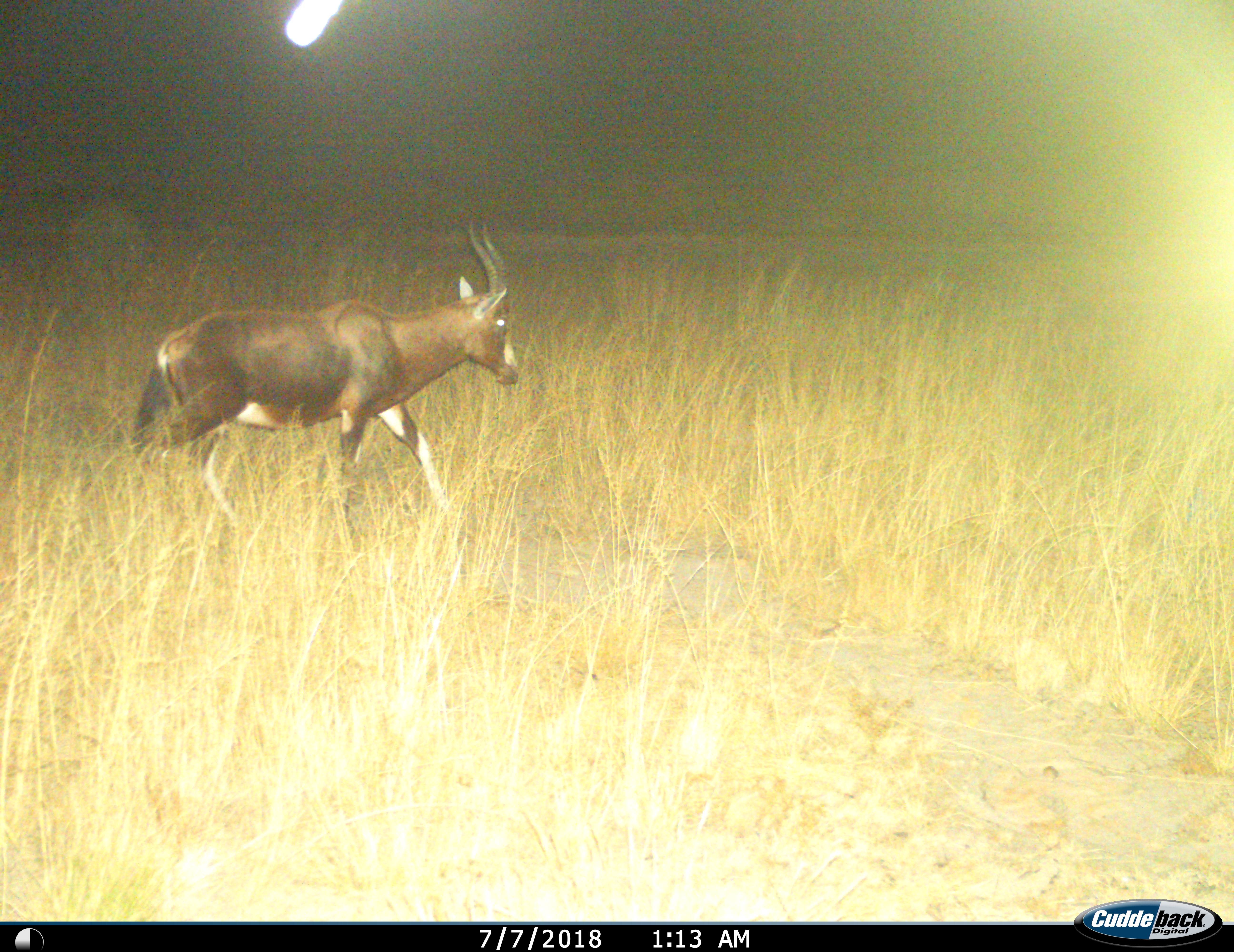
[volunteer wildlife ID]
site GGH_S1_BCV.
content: unidentified animal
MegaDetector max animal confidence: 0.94